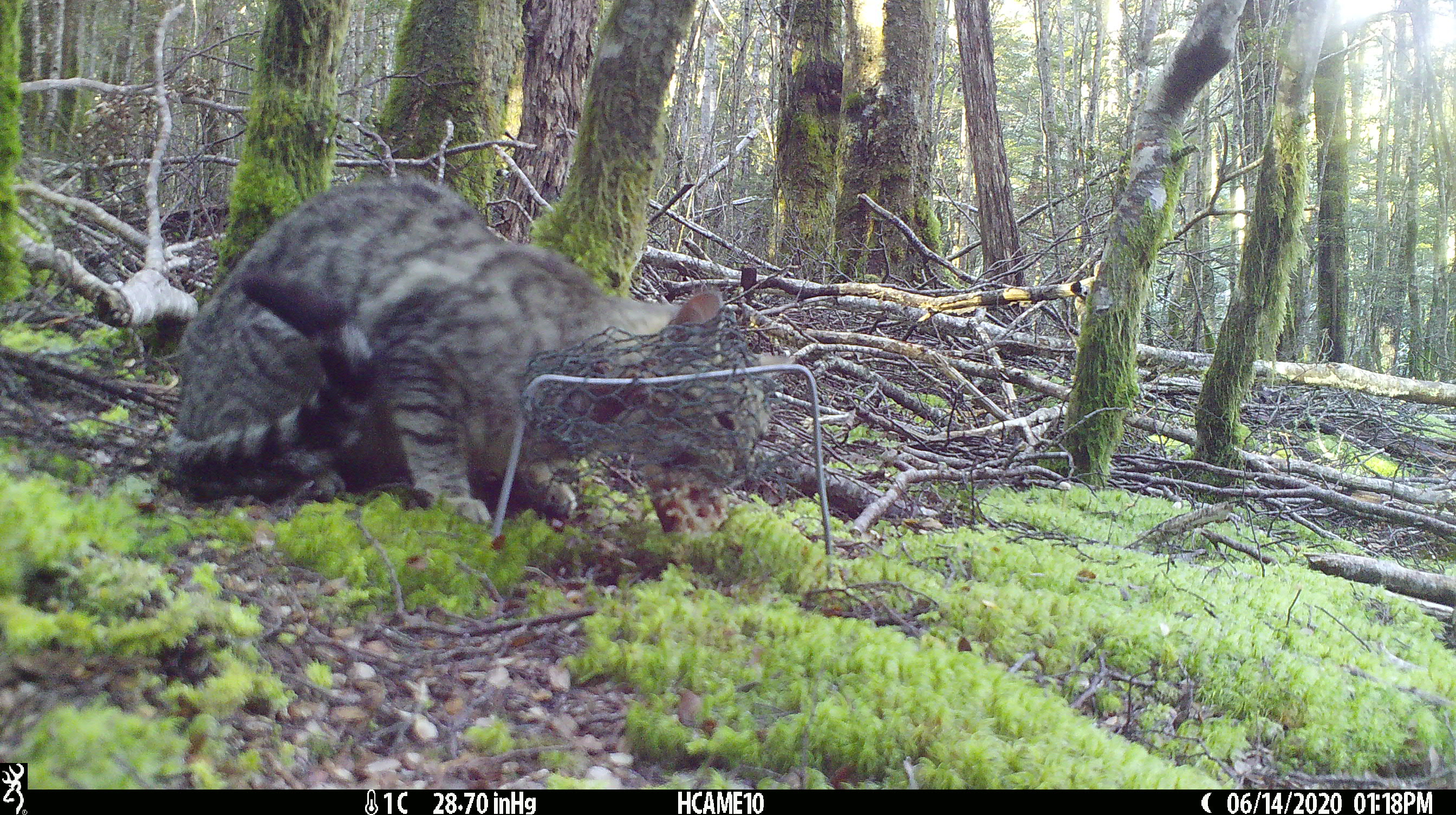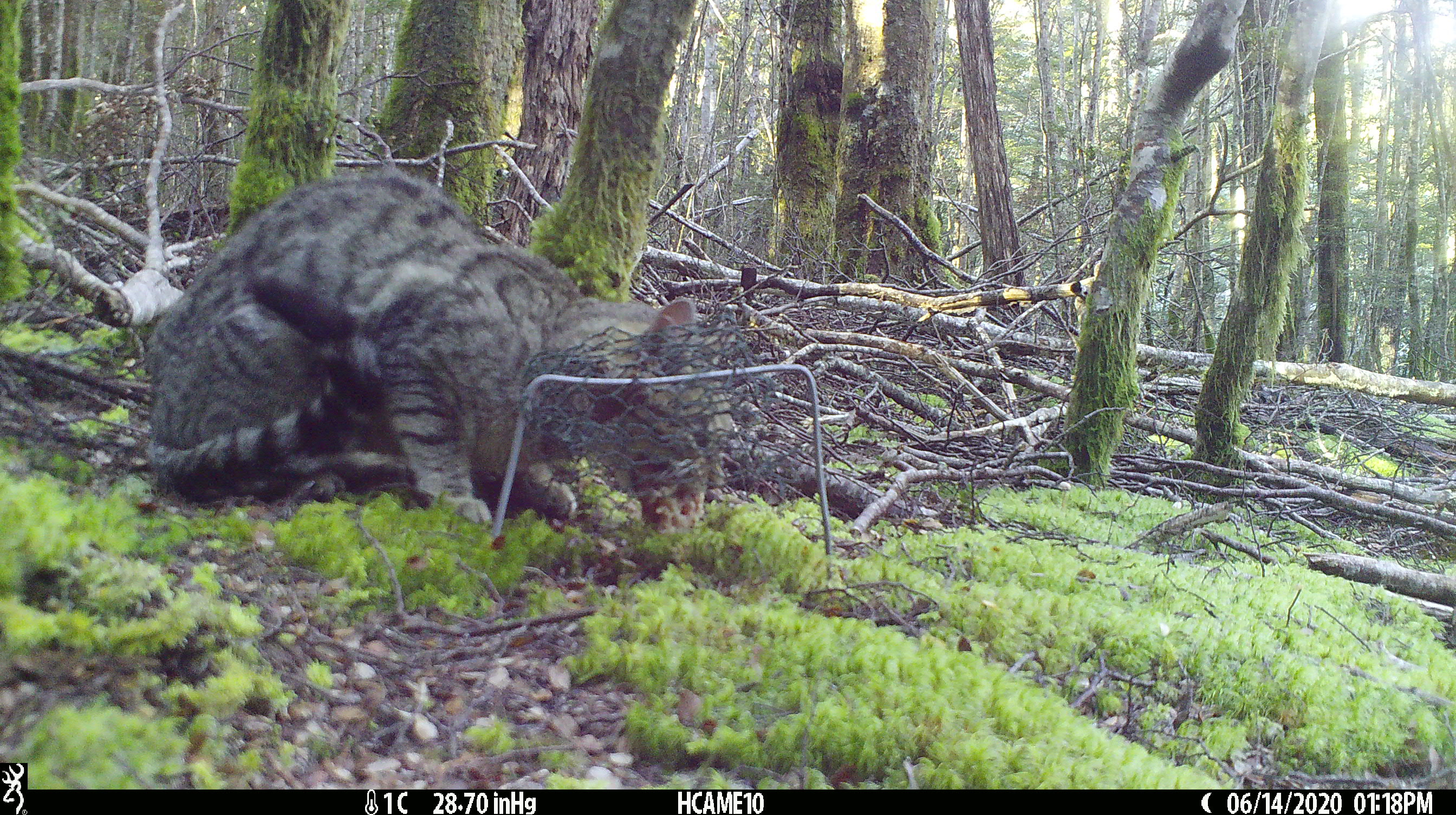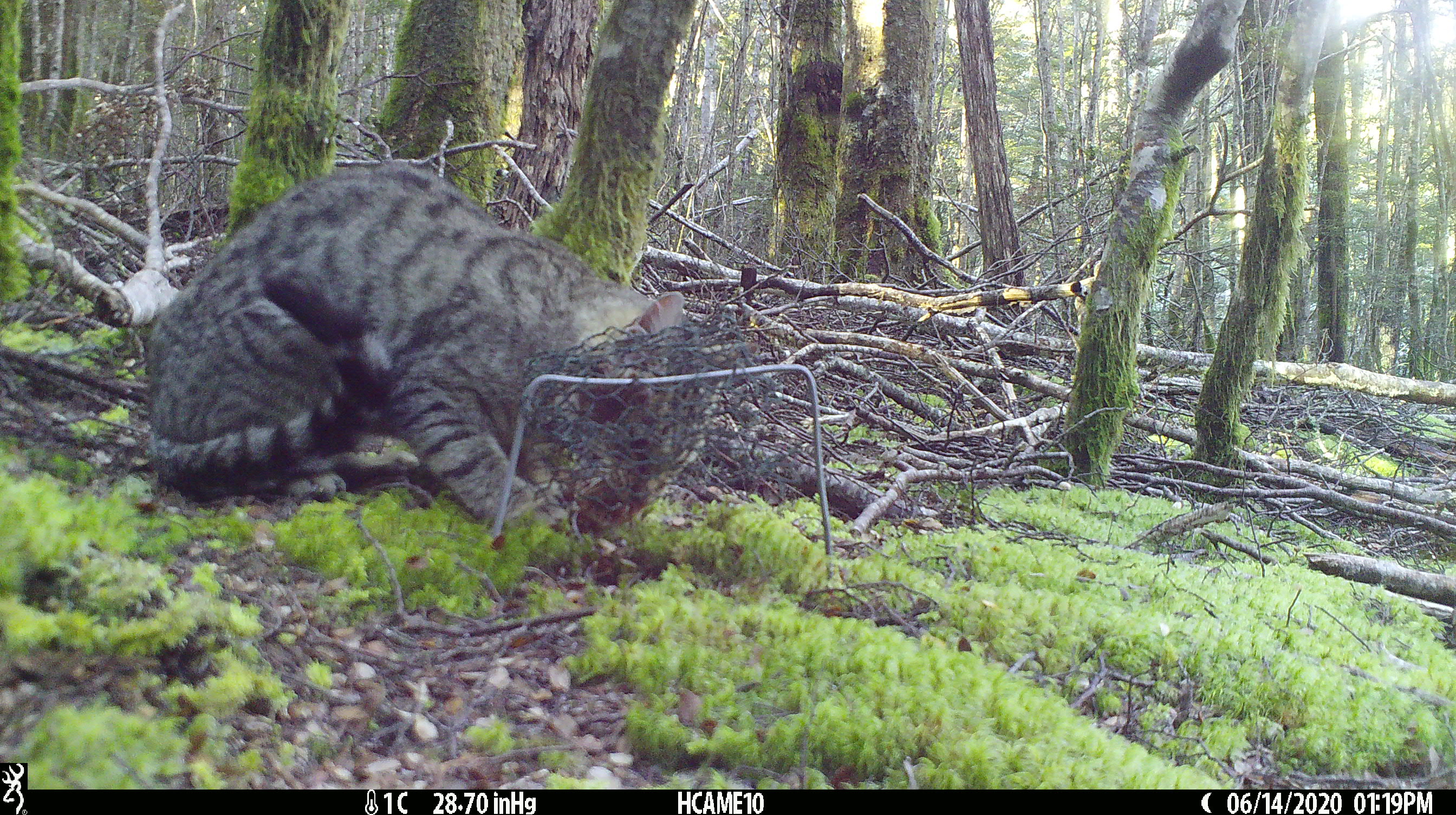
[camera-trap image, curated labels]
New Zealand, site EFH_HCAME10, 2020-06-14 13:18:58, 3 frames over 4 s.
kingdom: Animalia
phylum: Chordata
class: Mammalia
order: Carnivora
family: Felidae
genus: Felis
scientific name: Felis catus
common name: domestic cat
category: cat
Cat (domestic cat) (Felis catus).